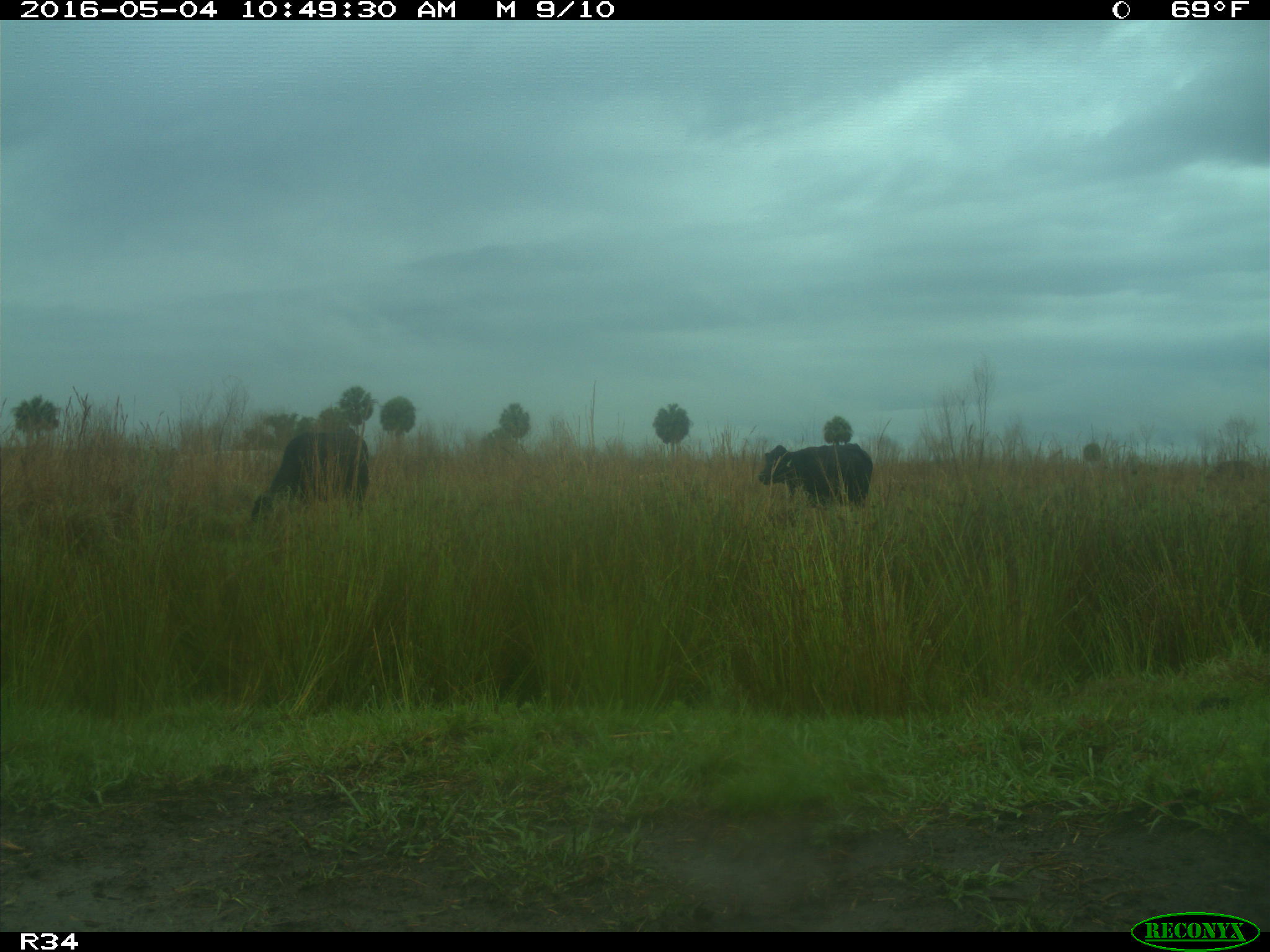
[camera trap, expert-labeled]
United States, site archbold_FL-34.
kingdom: Animalia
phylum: Chordata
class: Mammalia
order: Artiodactyla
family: Bovidae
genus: Bos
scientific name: Bos taurus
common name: domestic cow